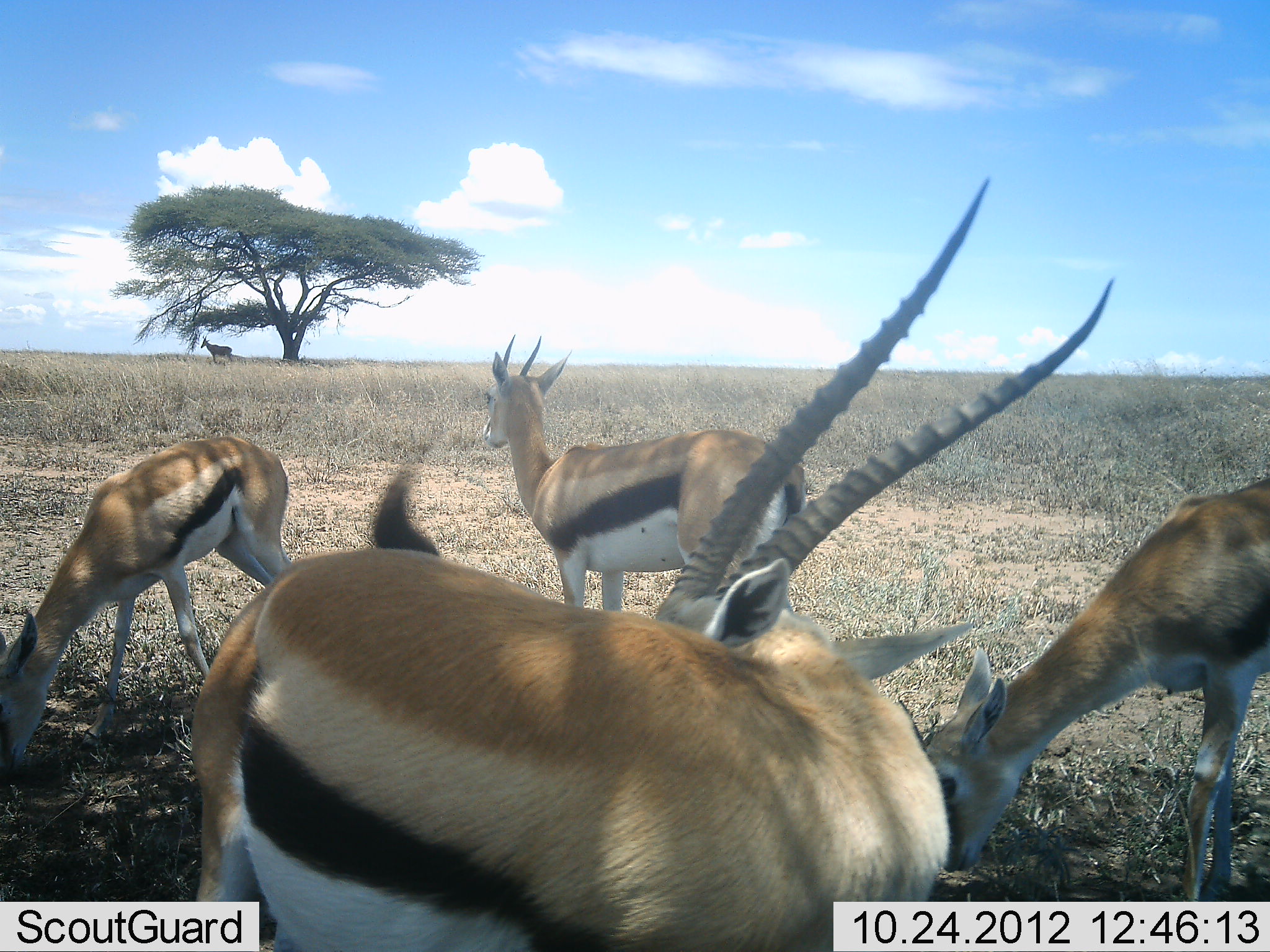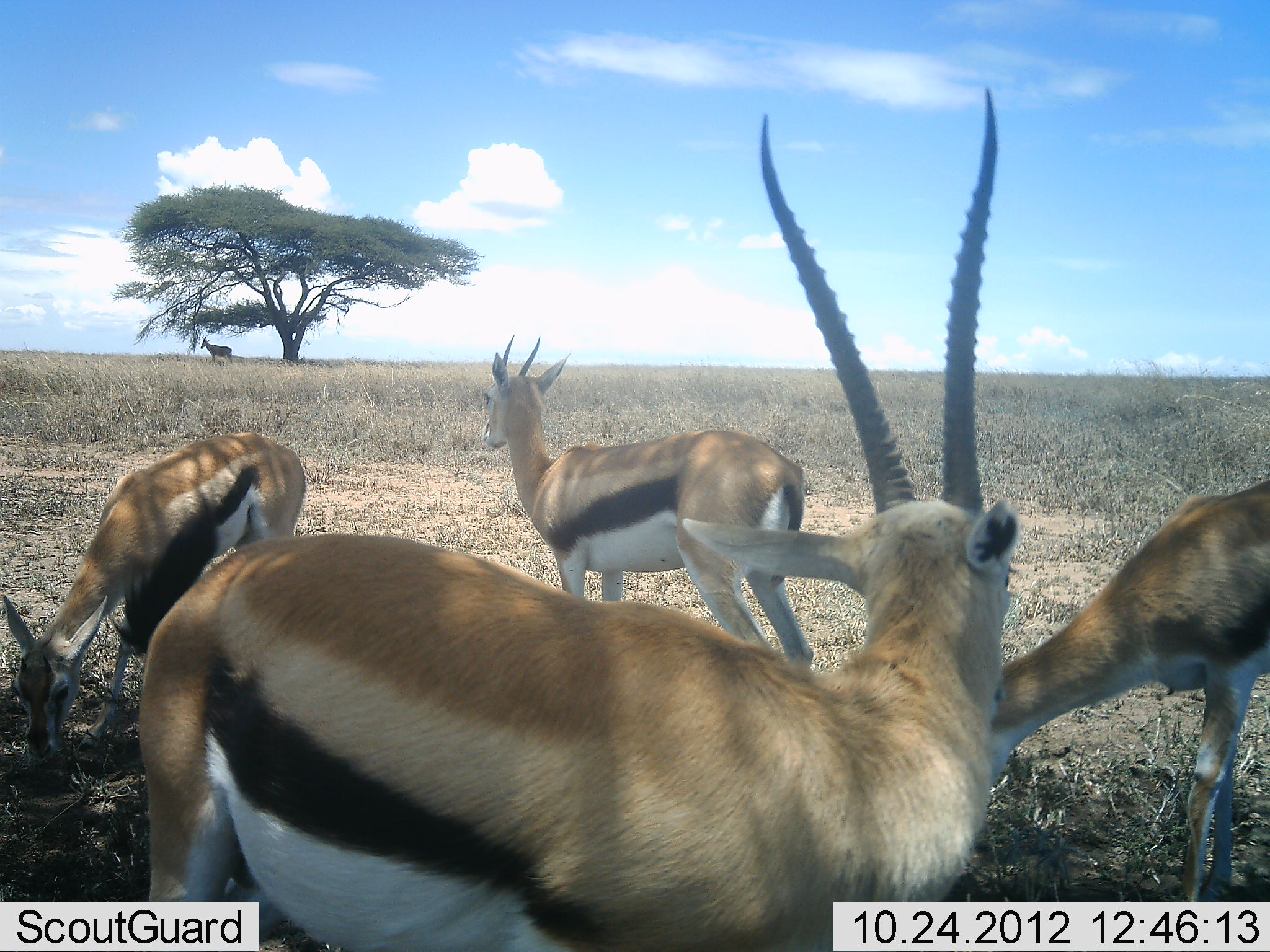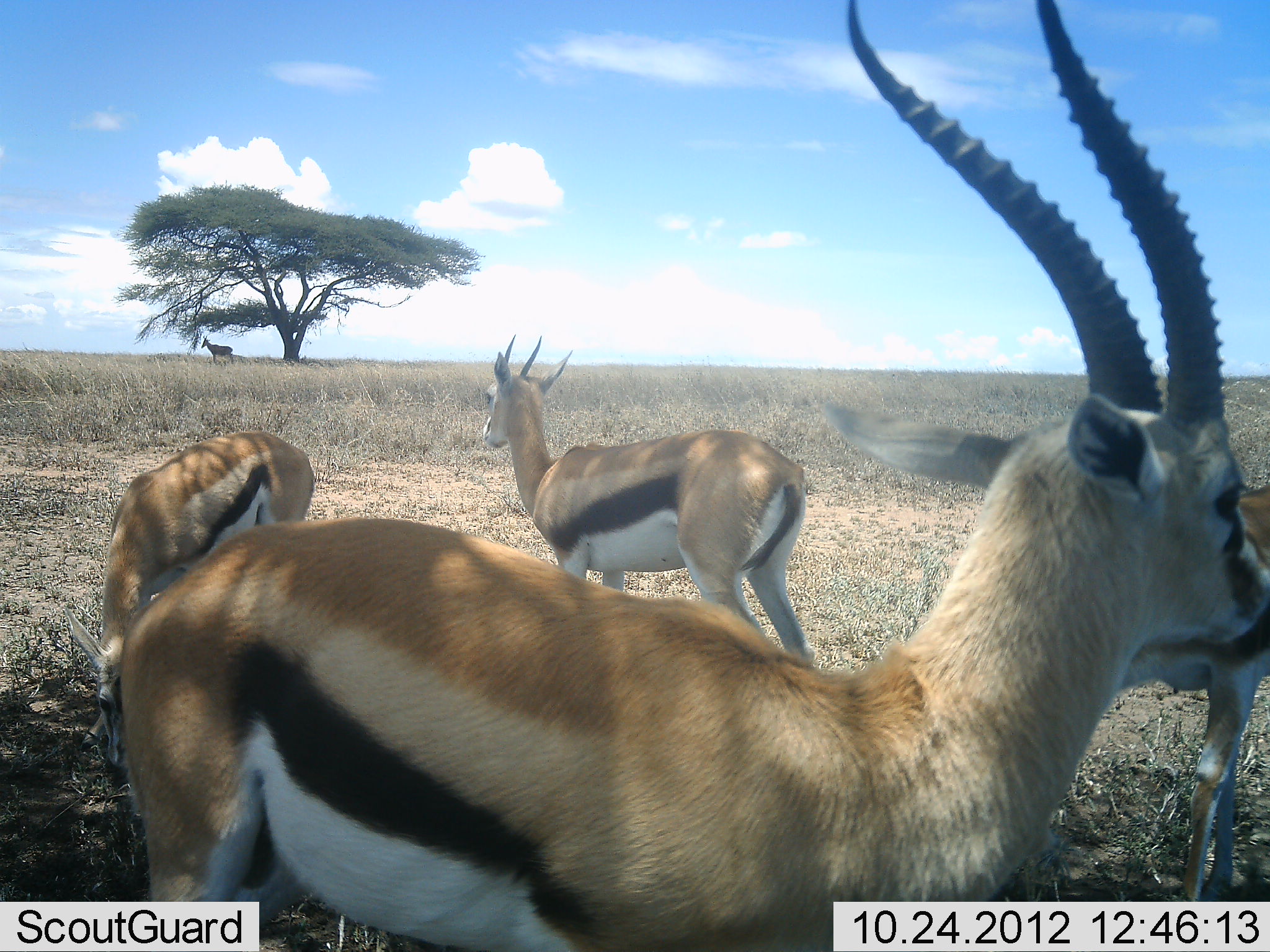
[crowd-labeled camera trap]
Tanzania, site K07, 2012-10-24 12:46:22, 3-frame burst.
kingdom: Animalia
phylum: Chordata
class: Mammalia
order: Artiodactyla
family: Bovidae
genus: Eudorcas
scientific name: Eudorcas thomsonii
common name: thomson's gazelle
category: gazellethomsons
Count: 4.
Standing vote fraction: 82%.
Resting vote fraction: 0%.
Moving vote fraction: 0%.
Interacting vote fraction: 9%.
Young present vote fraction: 0%.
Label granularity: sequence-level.